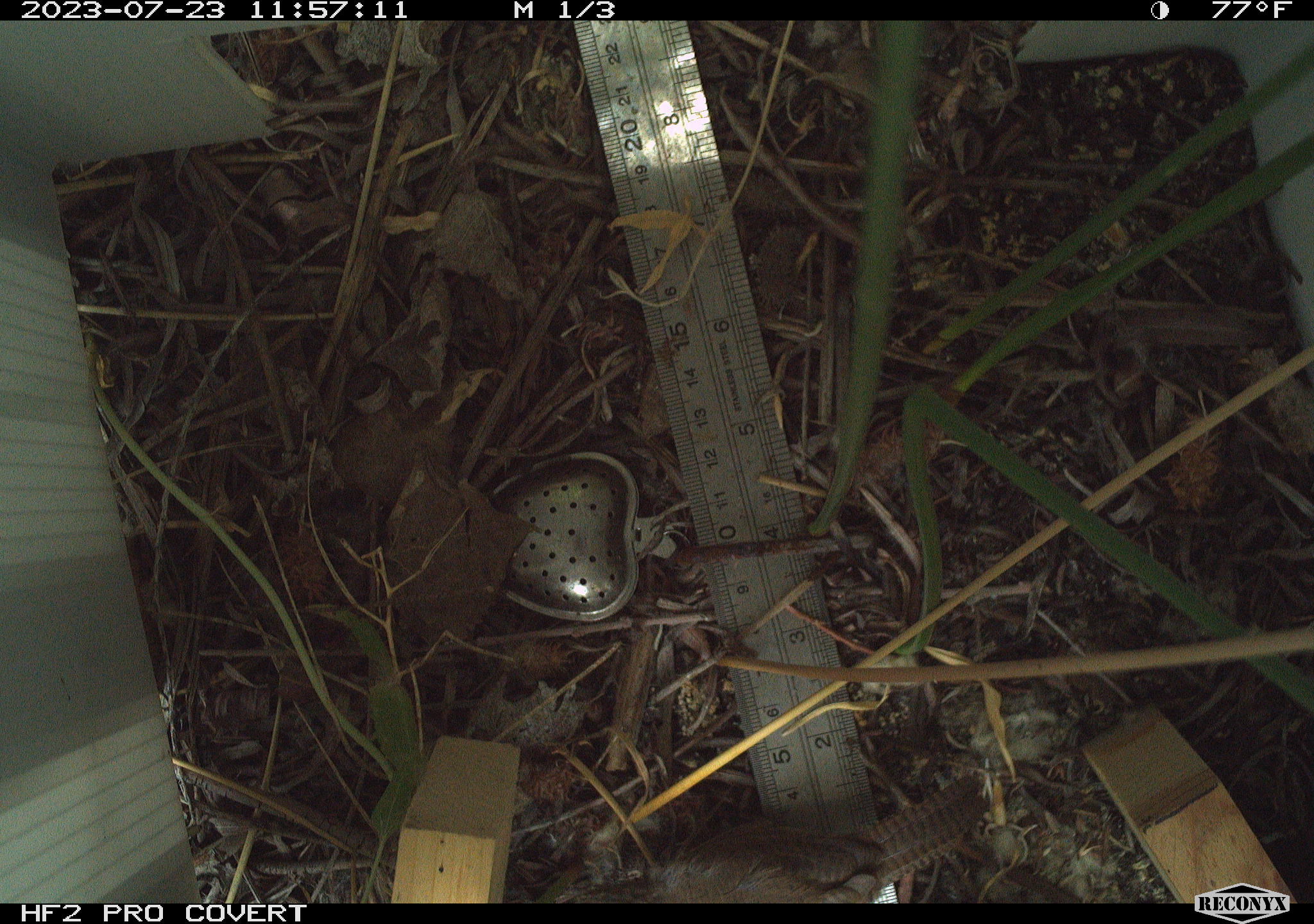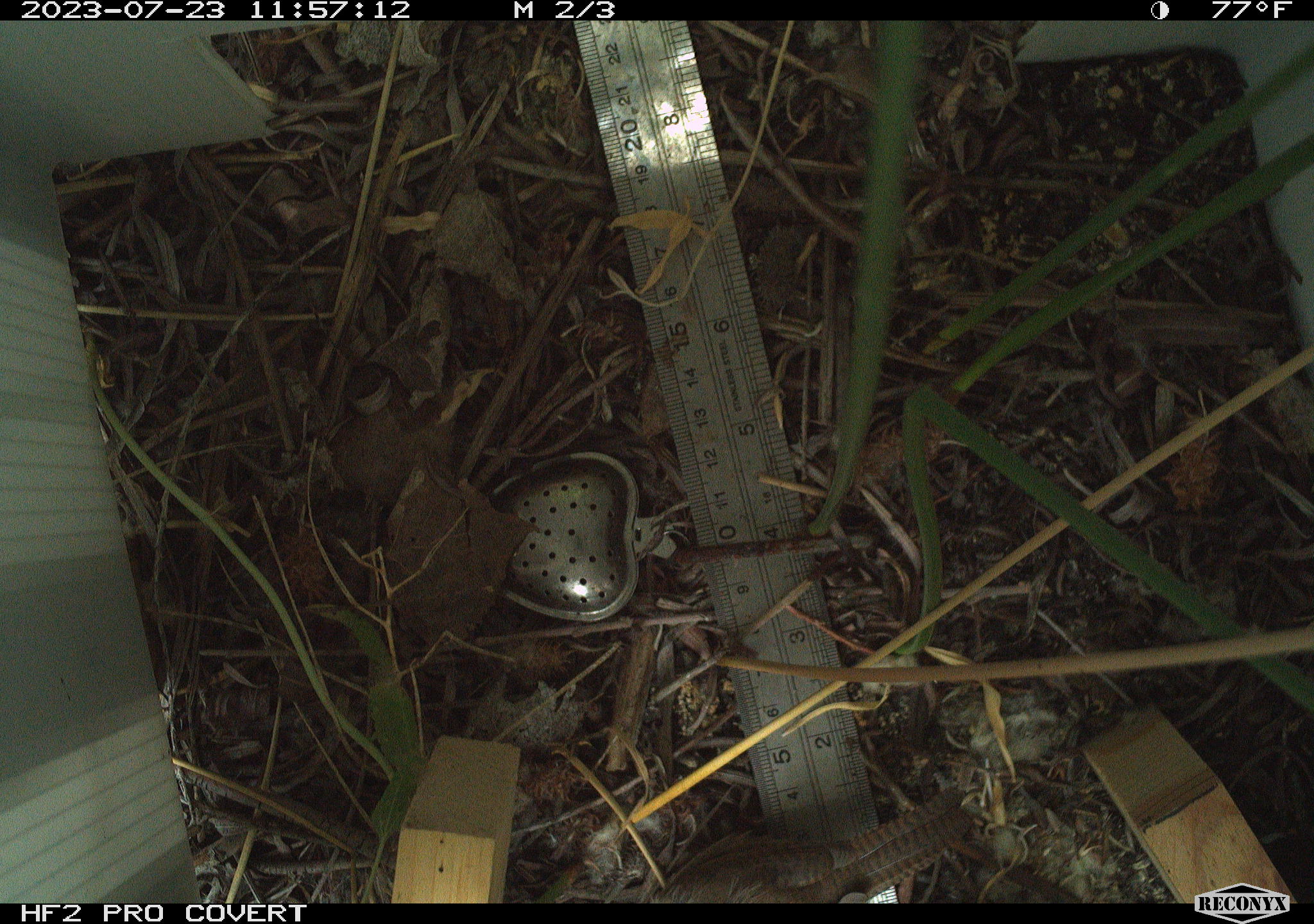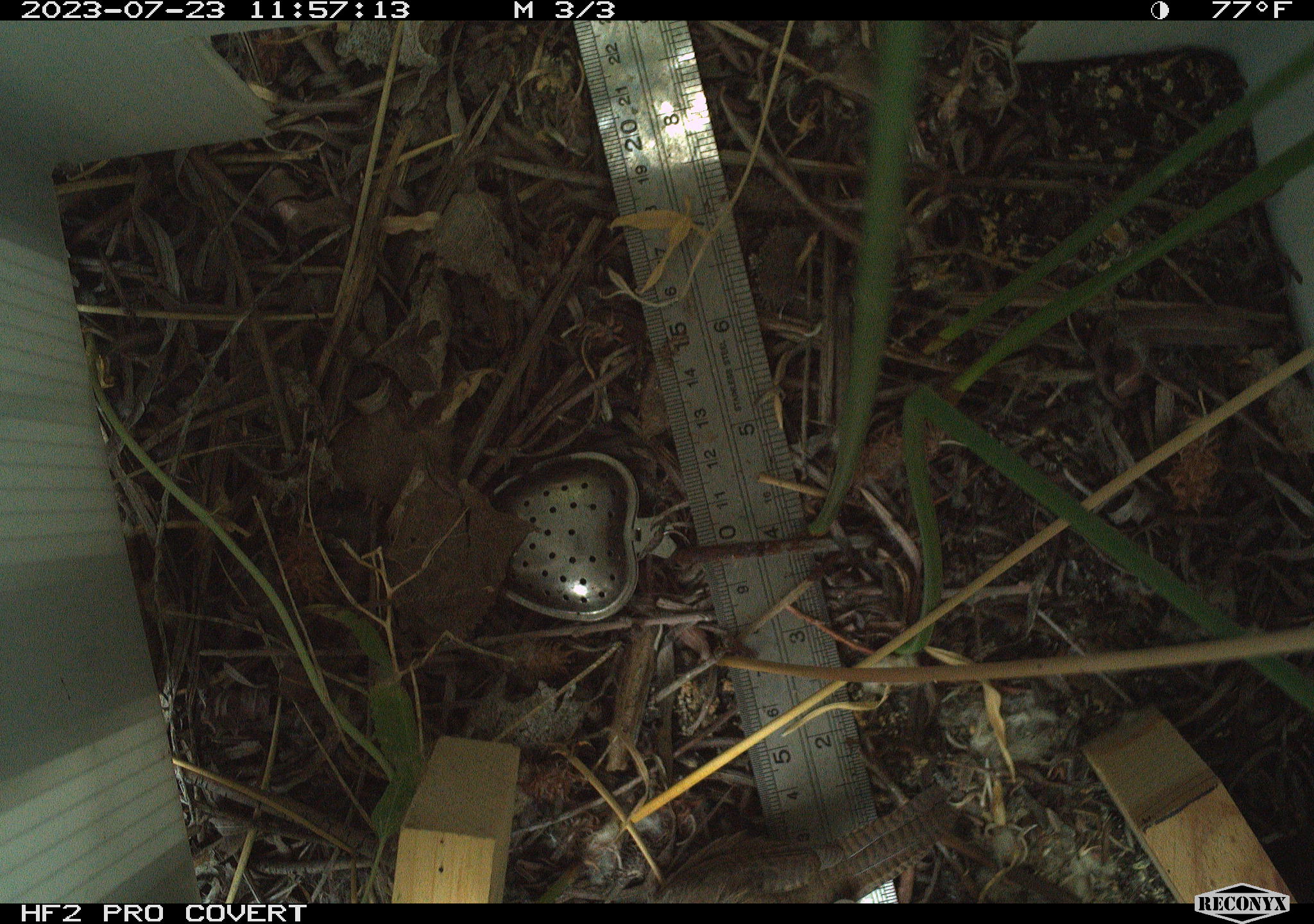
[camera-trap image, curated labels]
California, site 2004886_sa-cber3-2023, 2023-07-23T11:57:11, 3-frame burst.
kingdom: Animalia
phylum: Chordata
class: Aves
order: Passeriformes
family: Troglodytidae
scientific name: Troglodytidae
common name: wren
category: troglodytidae family